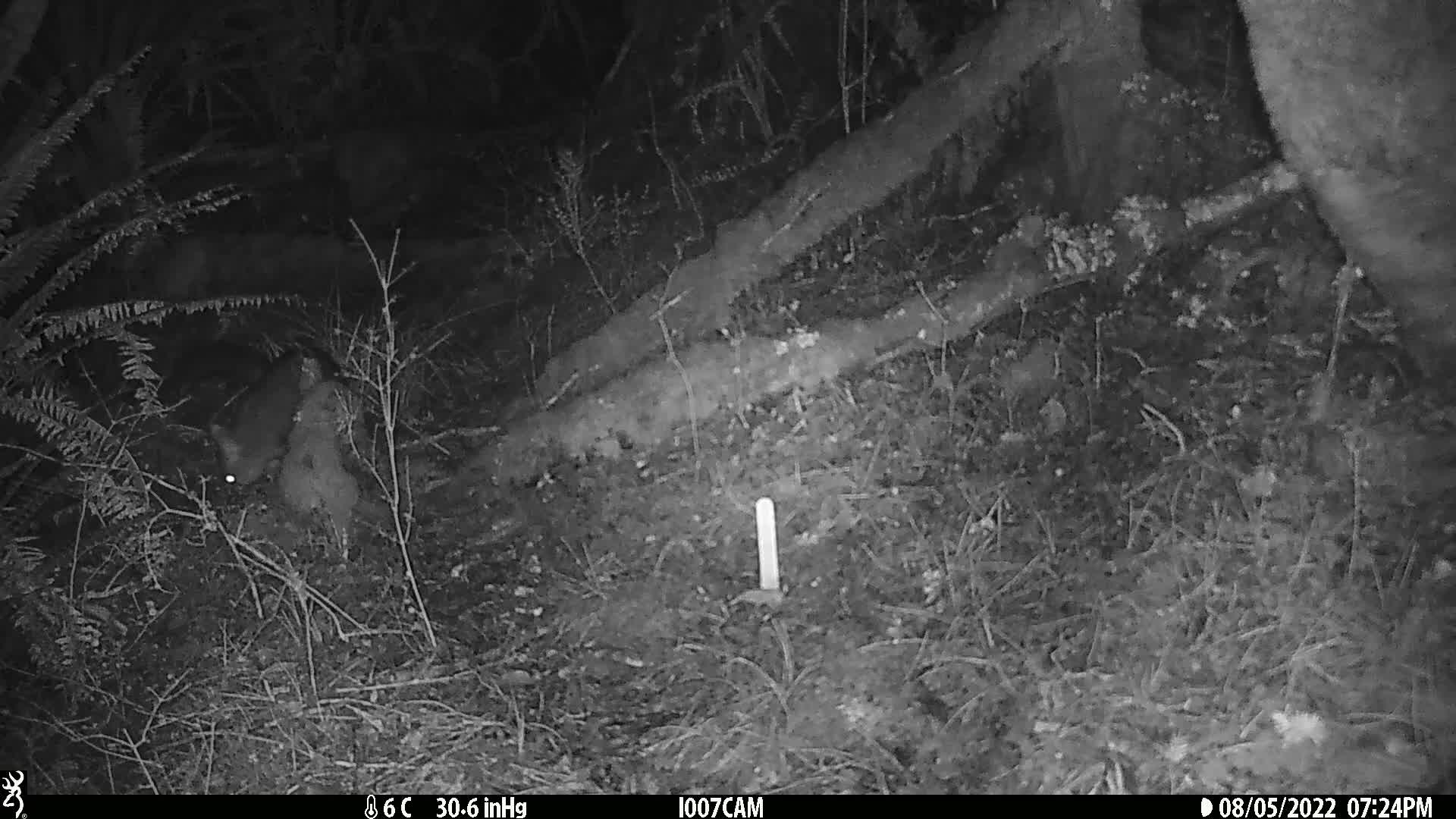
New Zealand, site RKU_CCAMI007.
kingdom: Animalia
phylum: Chordata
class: Mammalia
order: Diprotodontia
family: Phalangeridae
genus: Trichosurus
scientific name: Trichosurus vulpecula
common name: common brushtail possum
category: possum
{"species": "possum (common brushtail possum) (Trichosurus vulpecula)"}